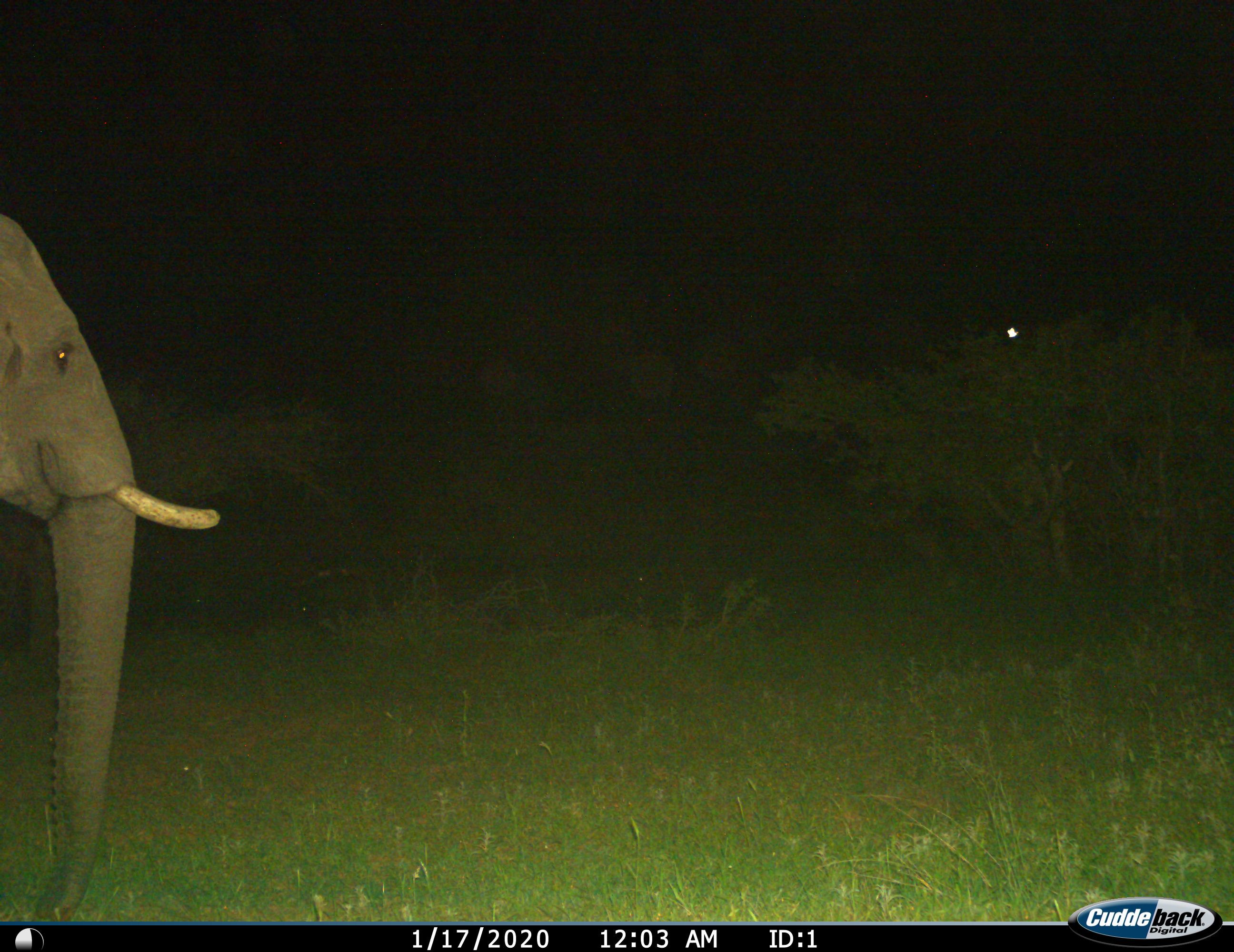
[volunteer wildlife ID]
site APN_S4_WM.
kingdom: Animalia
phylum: Chordata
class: Mammalia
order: Proboscidea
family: Elephantidae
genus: Loxodonta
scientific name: Loxodonta africana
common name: african bush elephant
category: elephant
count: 1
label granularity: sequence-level